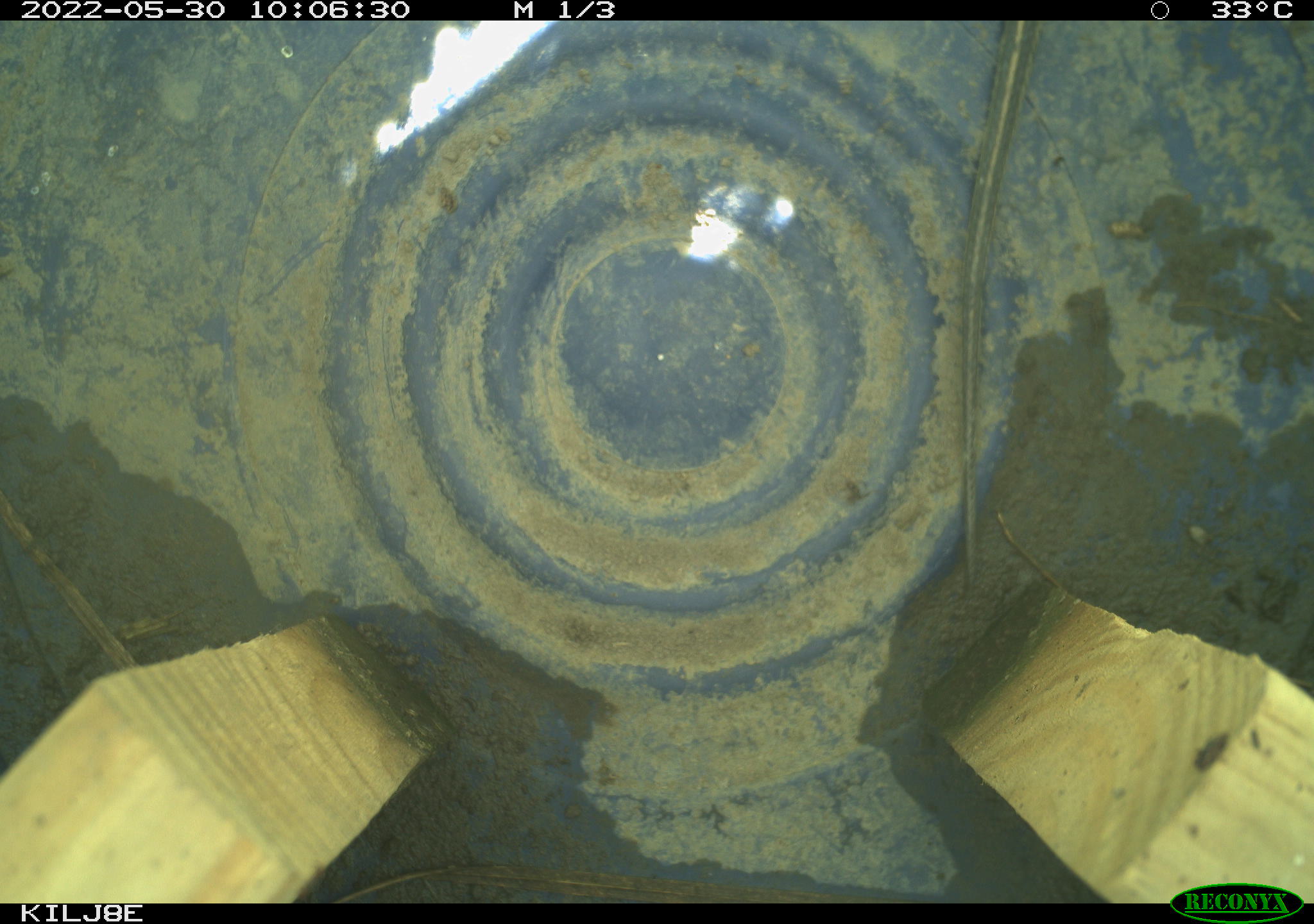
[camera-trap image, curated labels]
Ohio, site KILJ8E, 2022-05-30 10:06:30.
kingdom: Animalia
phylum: Chordata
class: Reptilia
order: Squamata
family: Colubridae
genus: Thamnophis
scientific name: Thamnophis radix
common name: plains gartersnake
Plains gartersnake (Thamnophis radix).